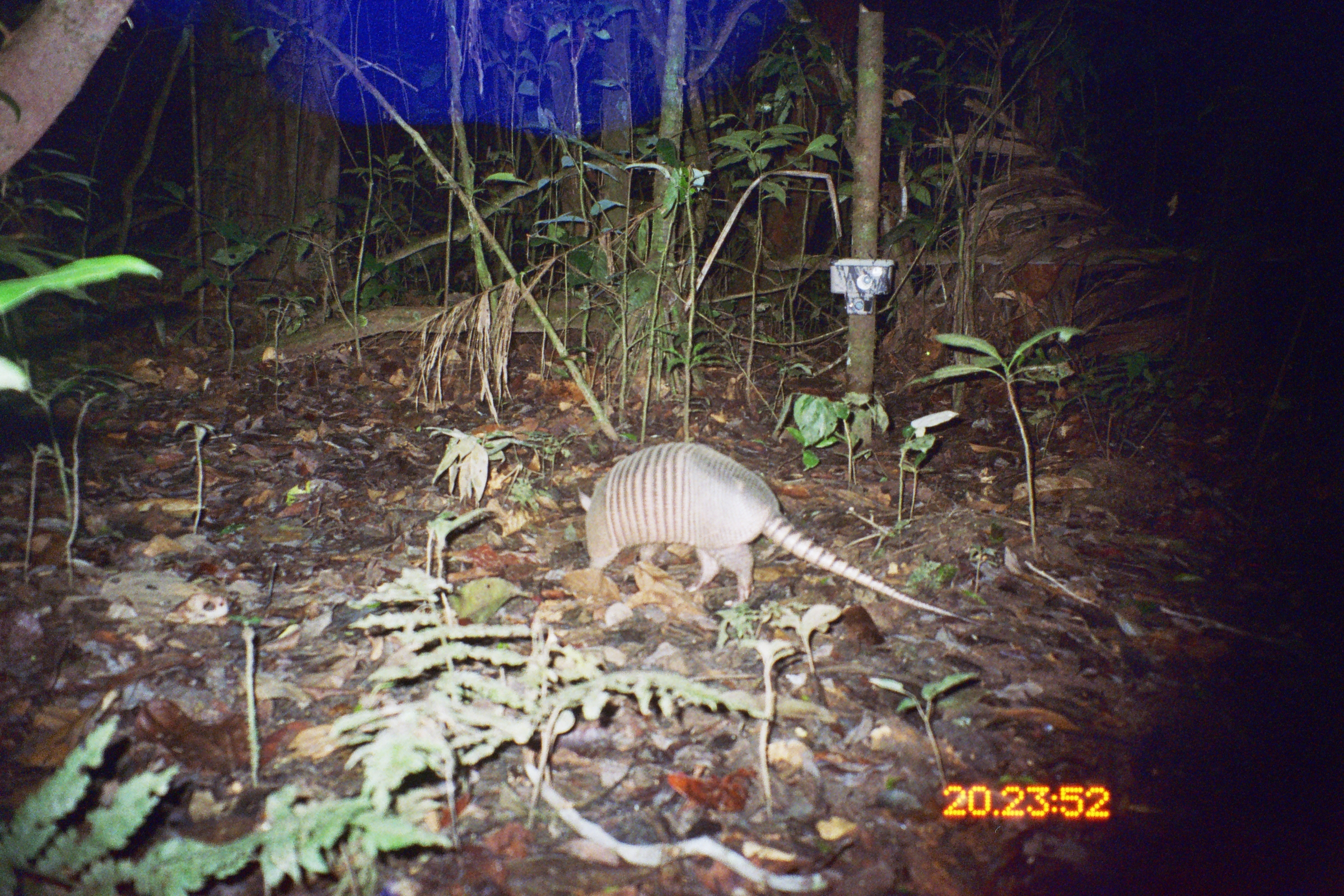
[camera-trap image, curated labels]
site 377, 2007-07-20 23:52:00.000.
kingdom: Animalia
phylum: Chordata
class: Mammalia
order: Cingulata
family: Dasypodidae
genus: Dasypus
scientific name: Dasypus novemcinctus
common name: nine-banded armadillo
Dasypus novemcinctus (nine-banded armadillo).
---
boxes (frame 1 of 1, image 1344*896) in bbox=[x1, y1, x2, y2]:
dasypus novemcinctus: bbox=[577, 442, 980, 625]